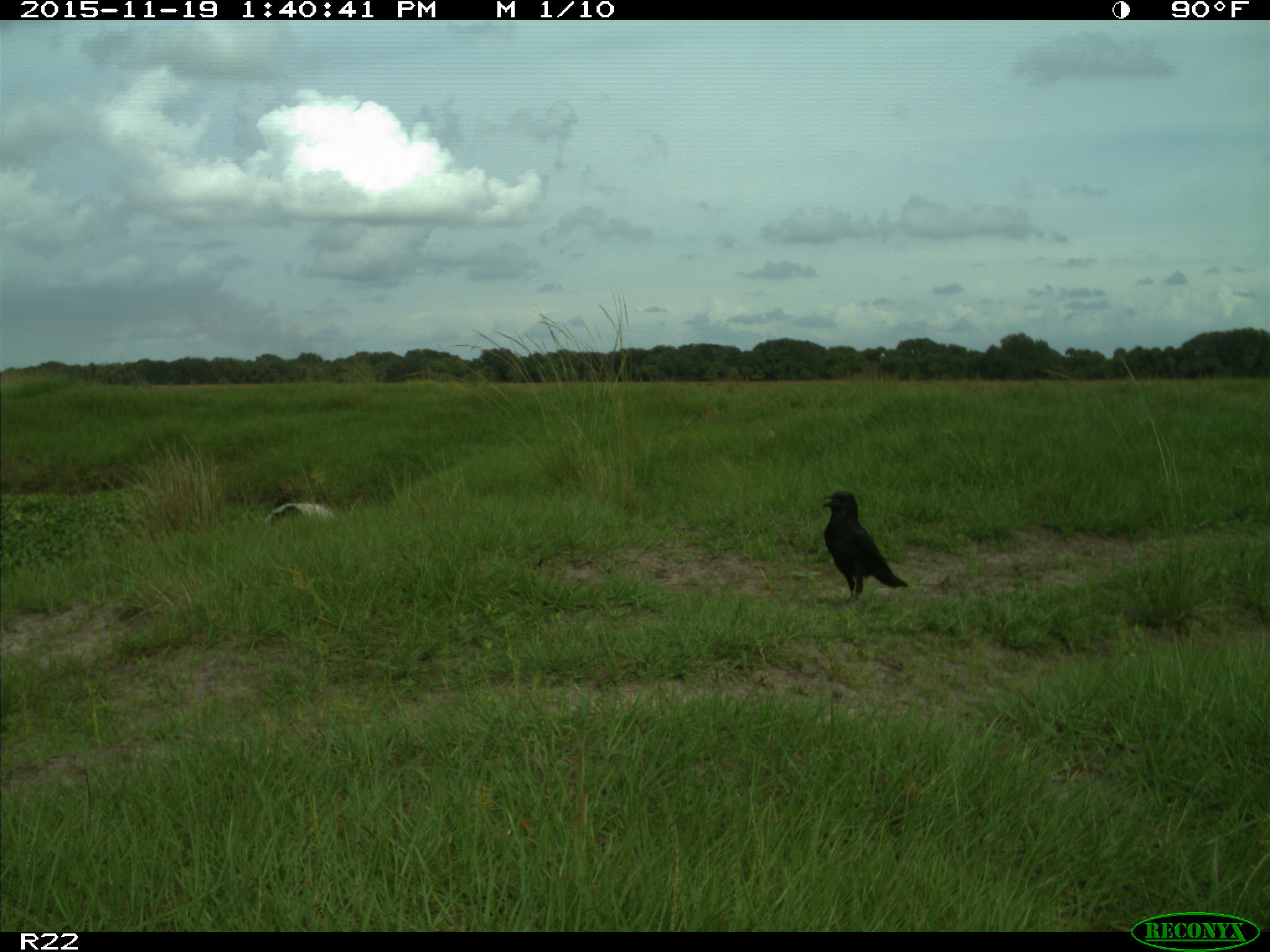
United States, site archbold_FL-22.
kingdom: Animalia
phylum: Chordata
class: Aves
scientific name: Aves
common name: birds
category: unidentified bird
Unidentified bird (birds) (Aves).